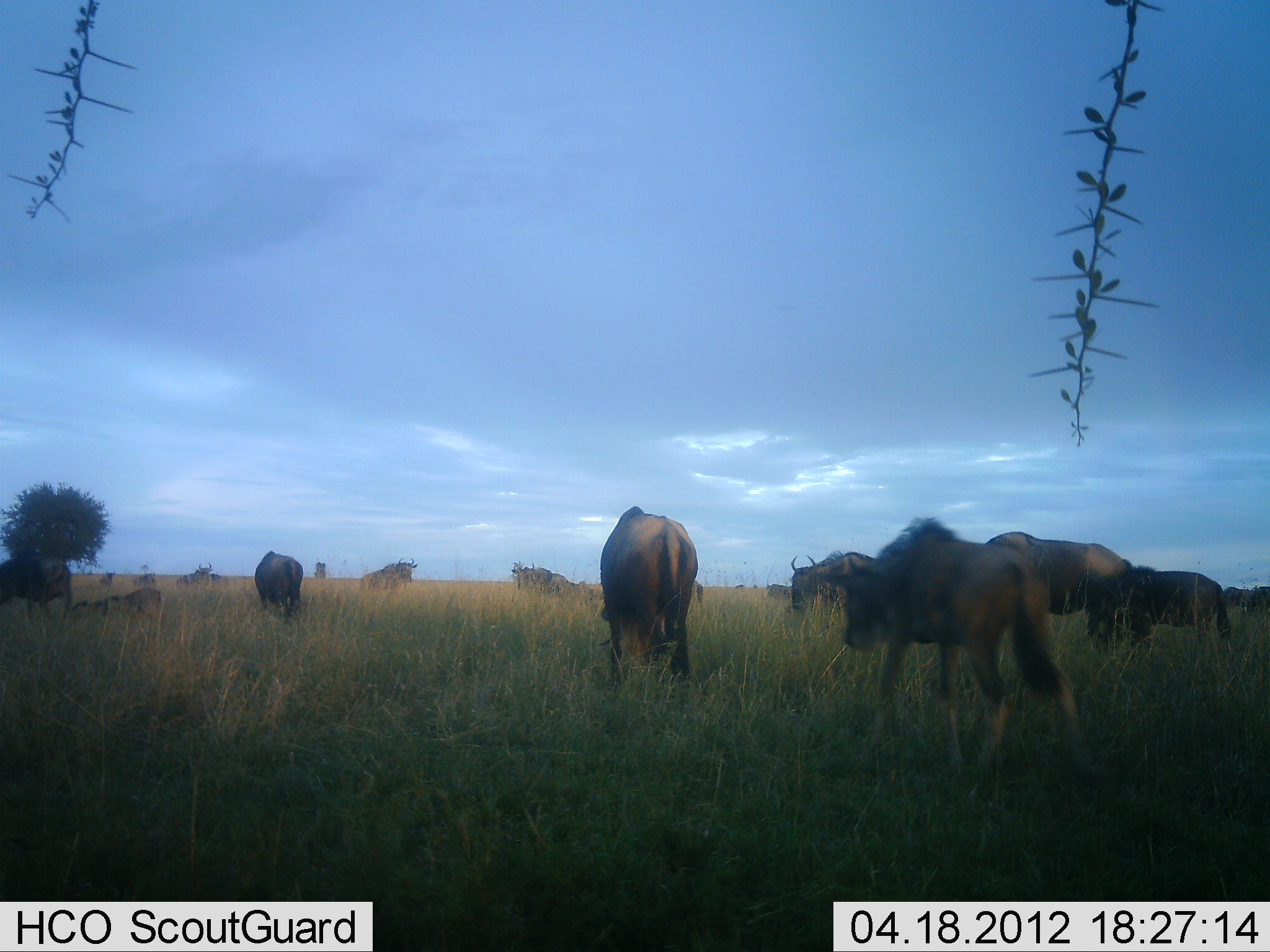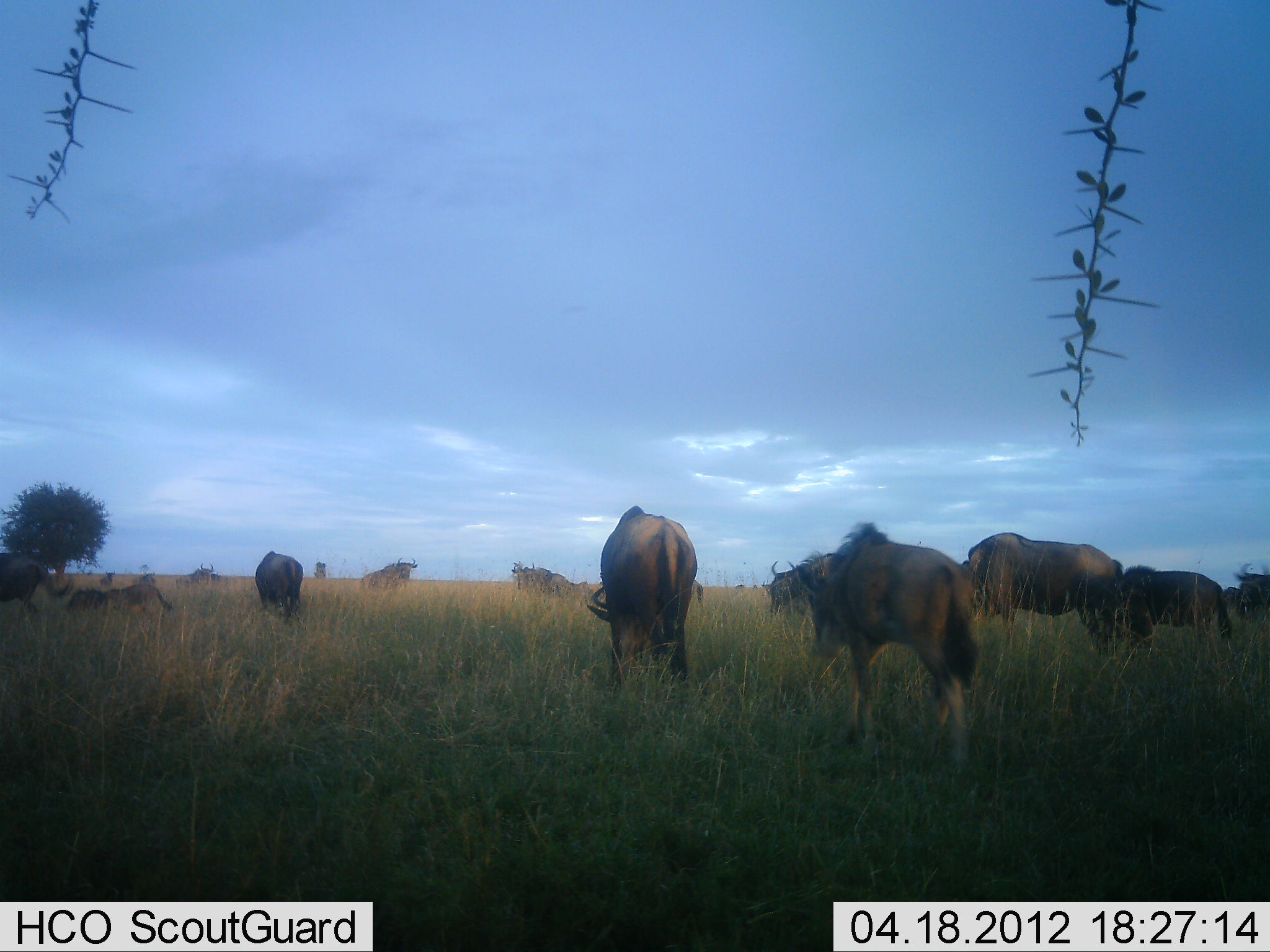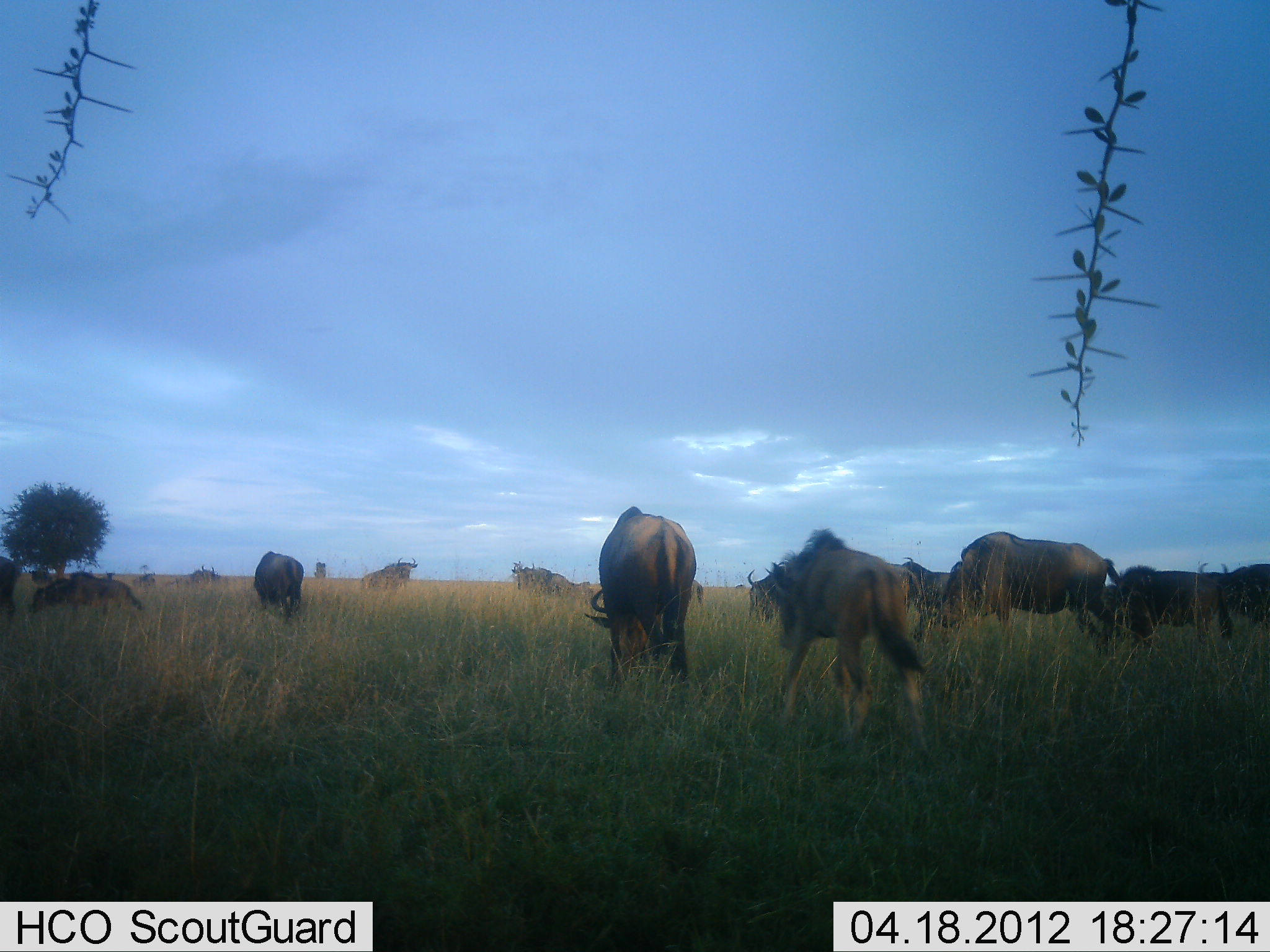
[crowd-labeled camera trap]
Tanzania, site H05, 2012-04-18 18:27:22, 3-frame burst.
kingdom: Animalia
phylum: Chordata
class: Mammalia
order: Artiodactyla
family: Bovidae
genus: Connochaetes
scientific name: Connochaetes taurinus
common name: blue wildebeest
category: wildebeest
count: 11-50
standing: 37%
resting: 47%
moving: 58%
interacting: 11%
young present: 32%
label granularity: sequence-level